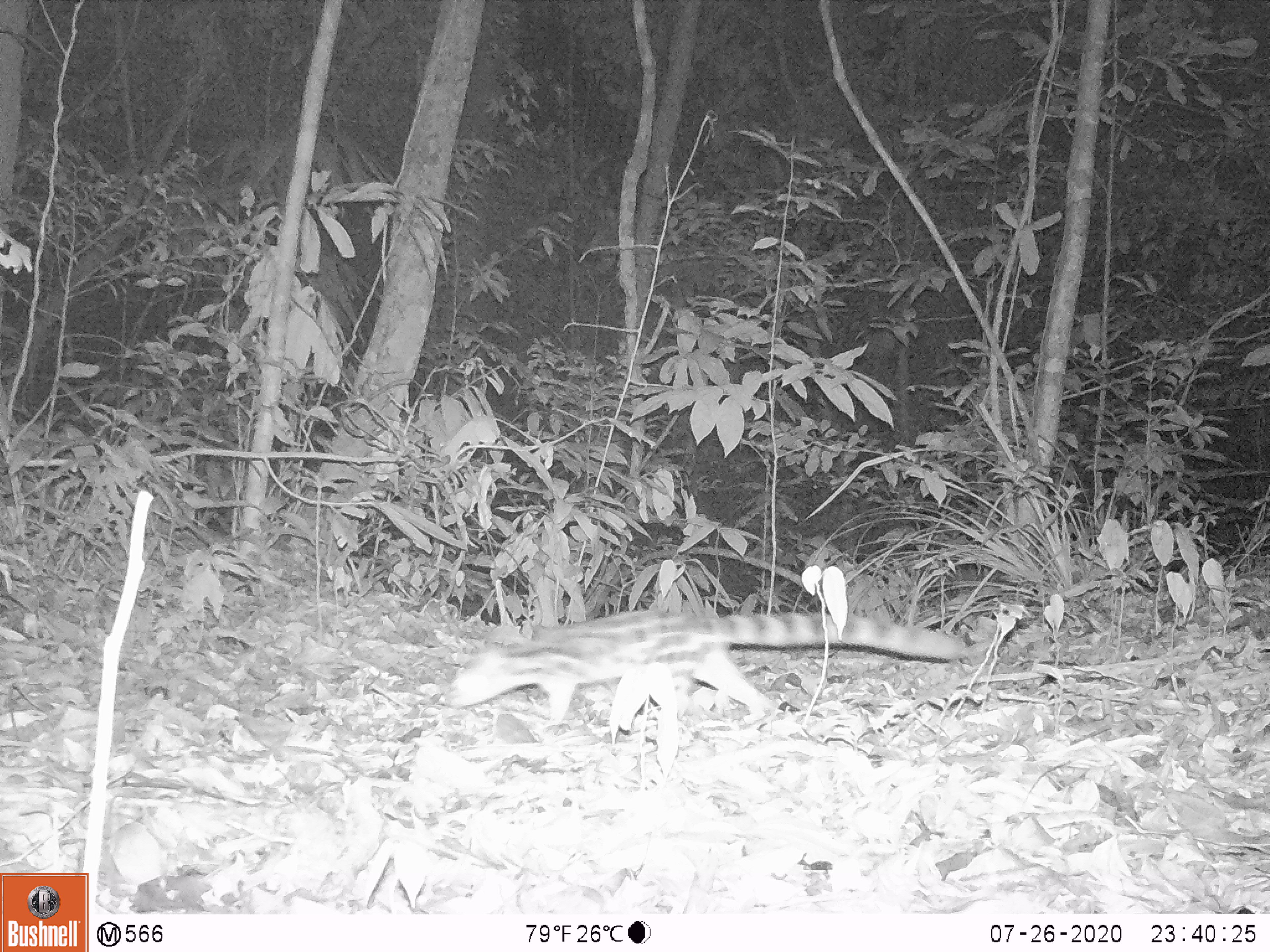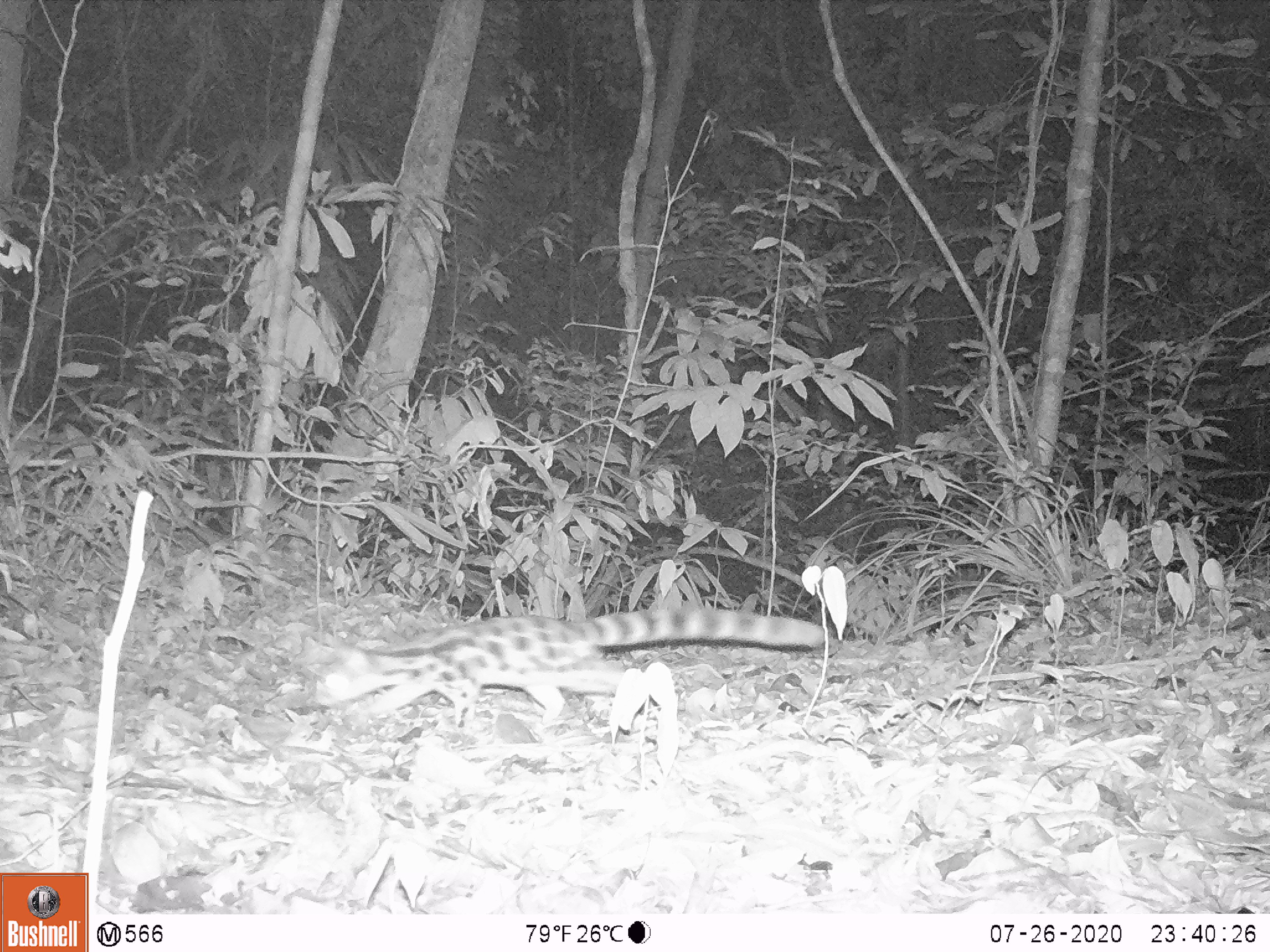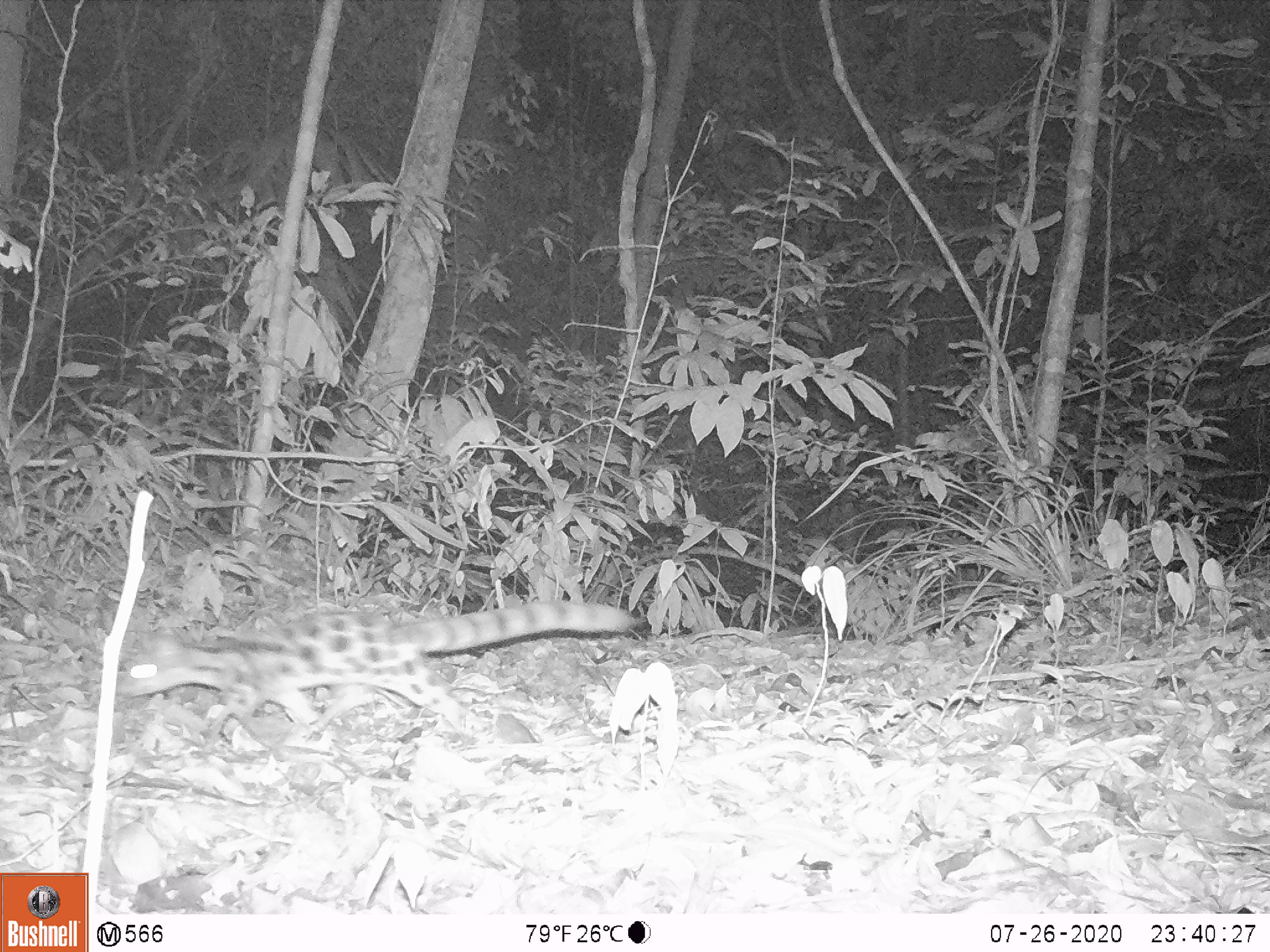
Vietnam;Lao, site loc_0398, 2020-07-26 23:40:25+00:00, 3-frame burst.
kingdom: Animalia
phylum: Chordata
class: Mammalia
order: Carnivora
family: Prionodontidae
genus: Prionodon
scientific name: Prionodon pardicolor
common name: spotted linsang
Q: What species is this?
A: Spotted linsang (Prionodon pardicolor).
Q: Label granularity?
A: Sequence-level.